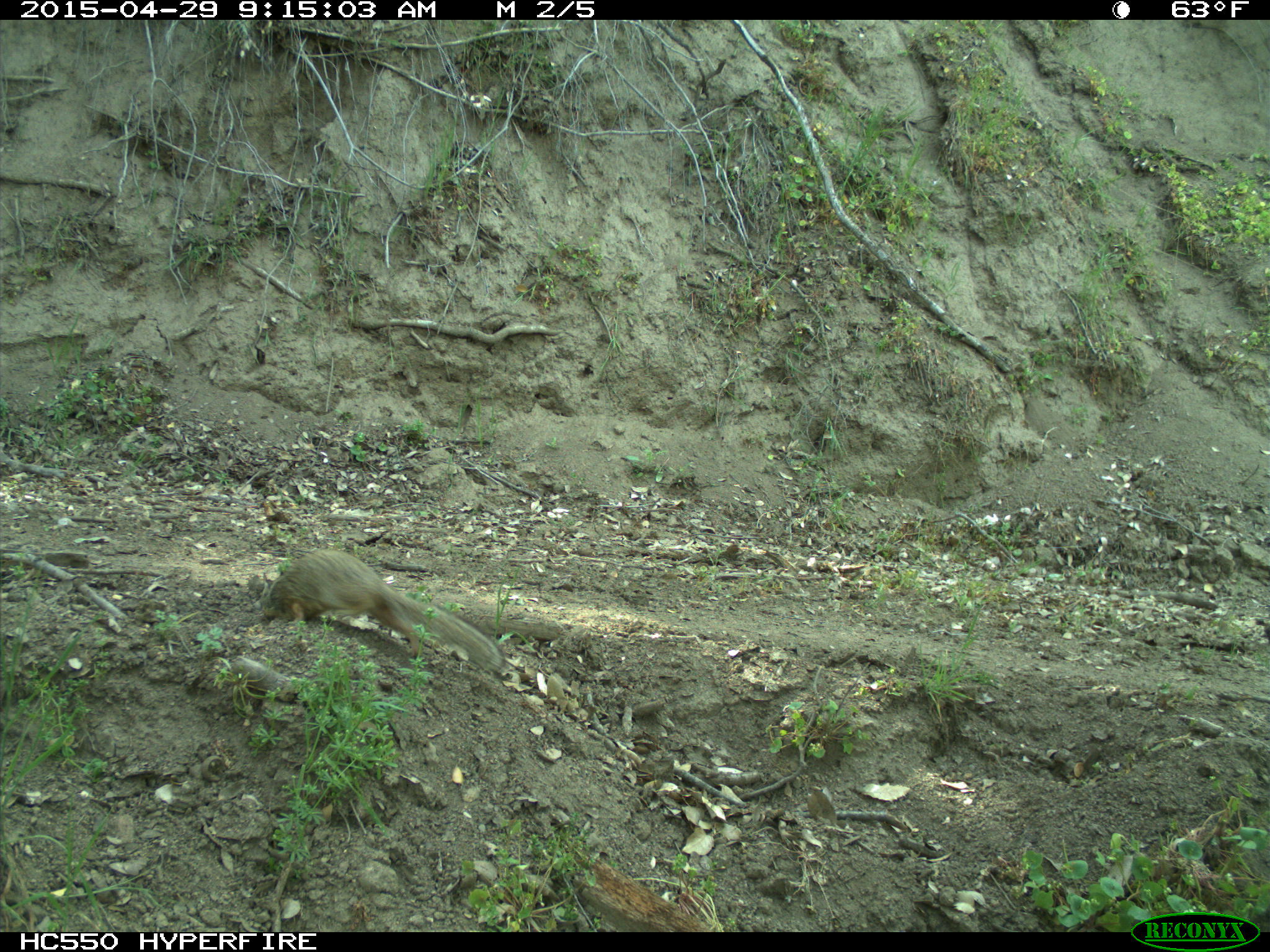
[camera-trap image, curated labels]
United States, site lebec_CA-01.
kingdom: Animalia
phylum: Chordata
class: Mammalia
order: Rodentia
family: Sciuridae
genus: Otospermophilus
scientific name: Otospermophilus beecheyi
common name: california ground squirrel